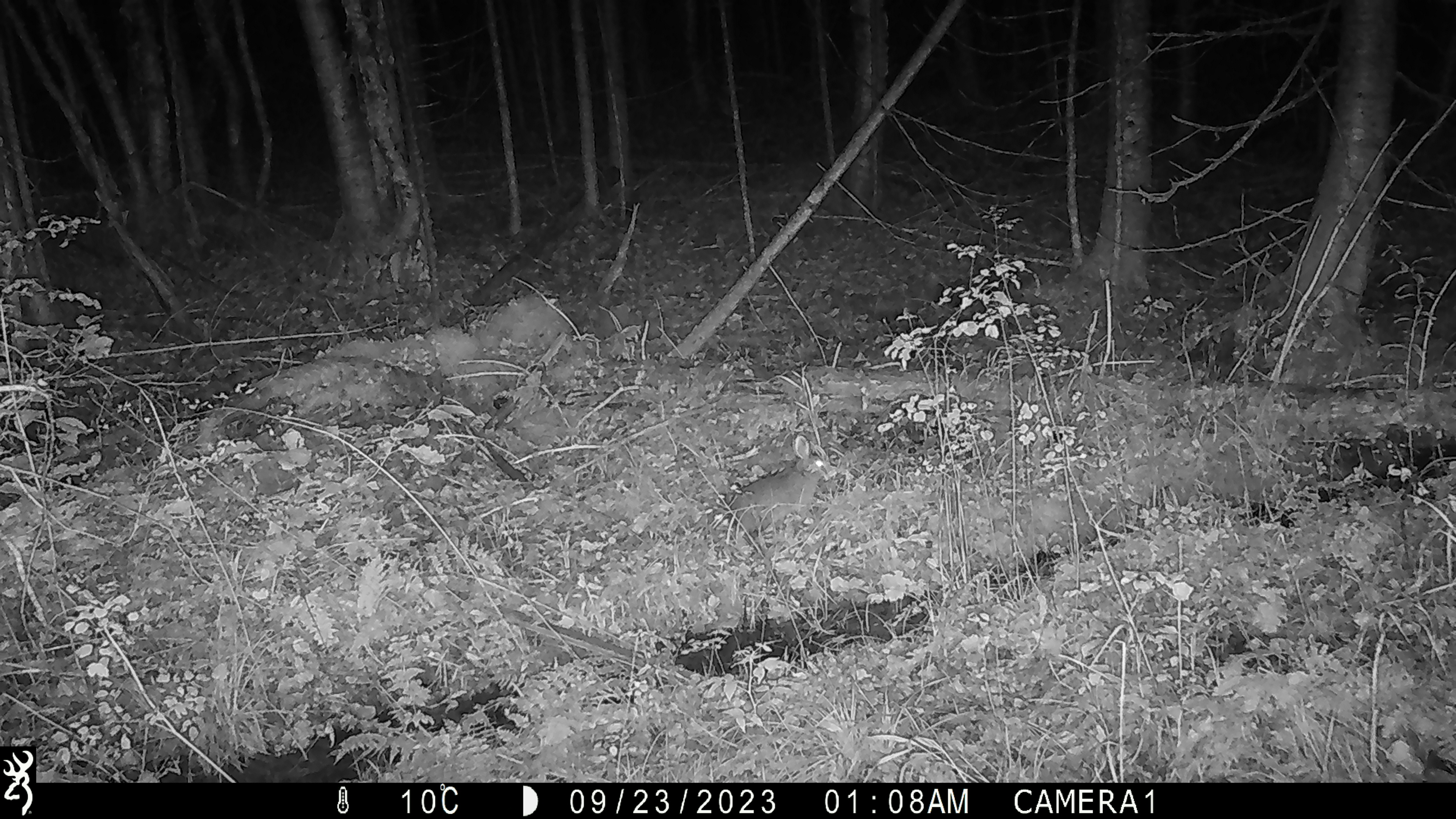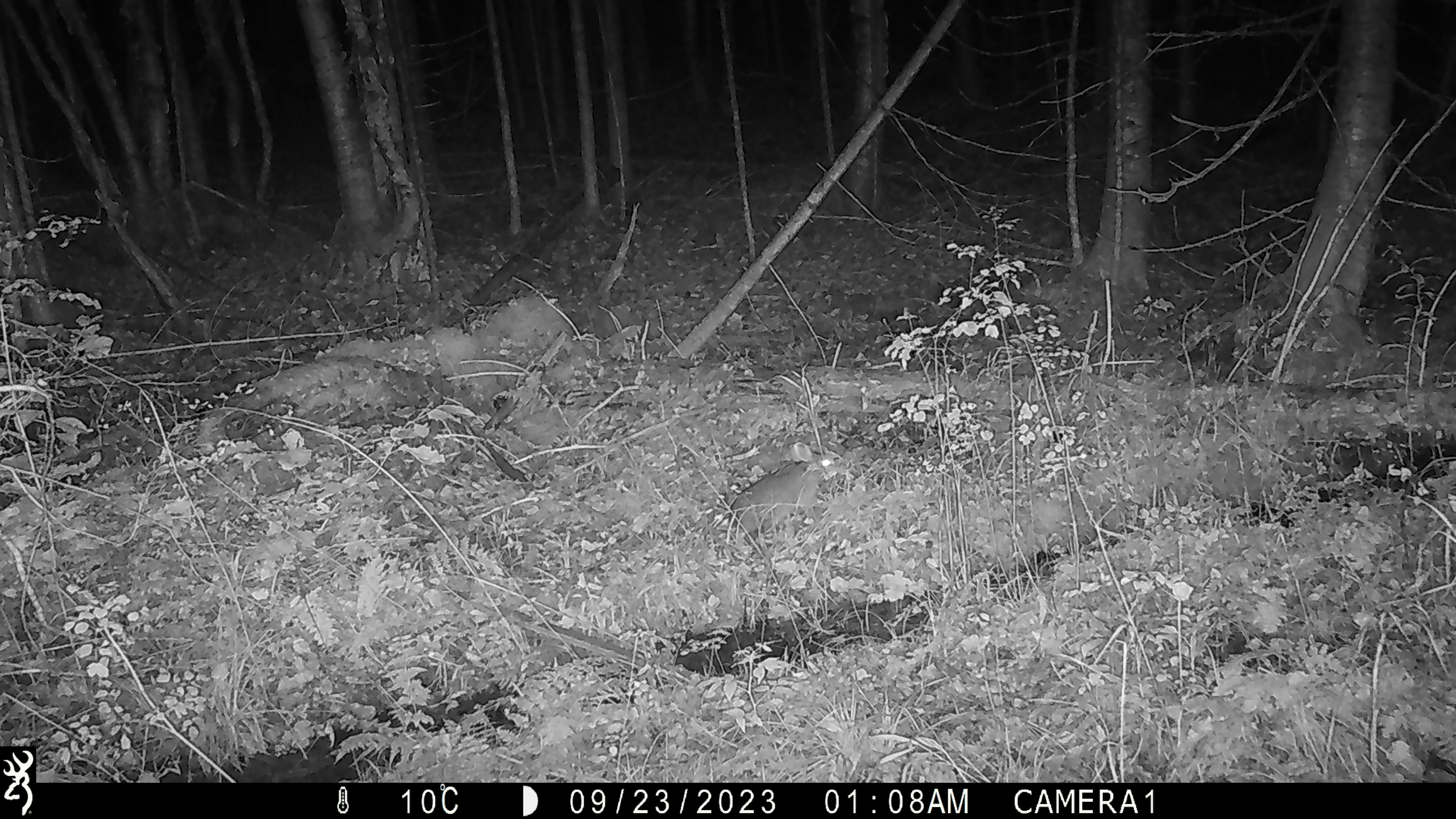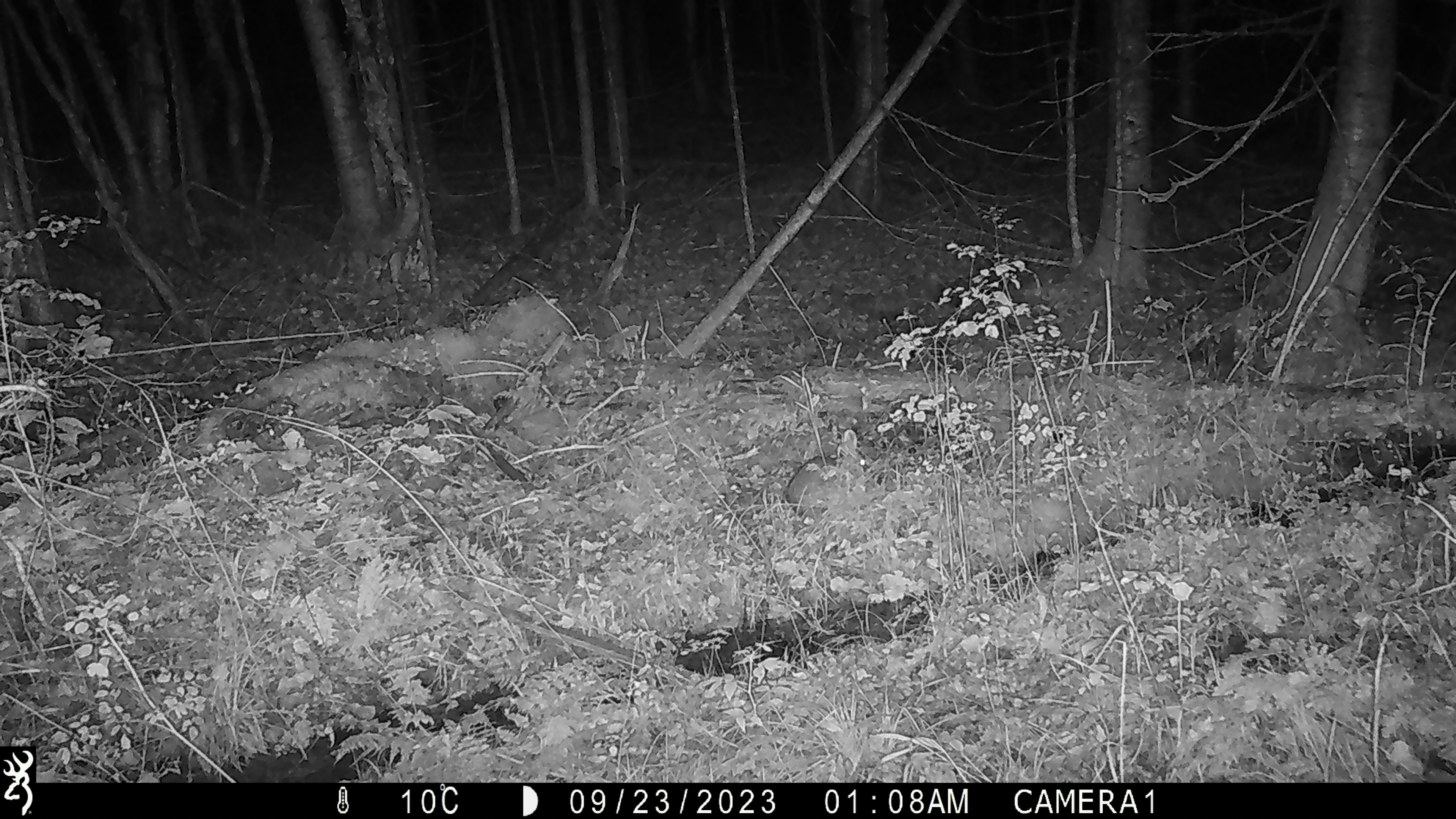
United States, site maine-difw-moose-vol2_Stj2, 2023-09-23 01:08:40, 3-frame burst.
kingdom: Animalia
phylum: Chordata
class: Mammalia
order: Lagomorpha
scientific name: Lagomorpha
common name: rabbit or hare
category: rabbit or hare sp.